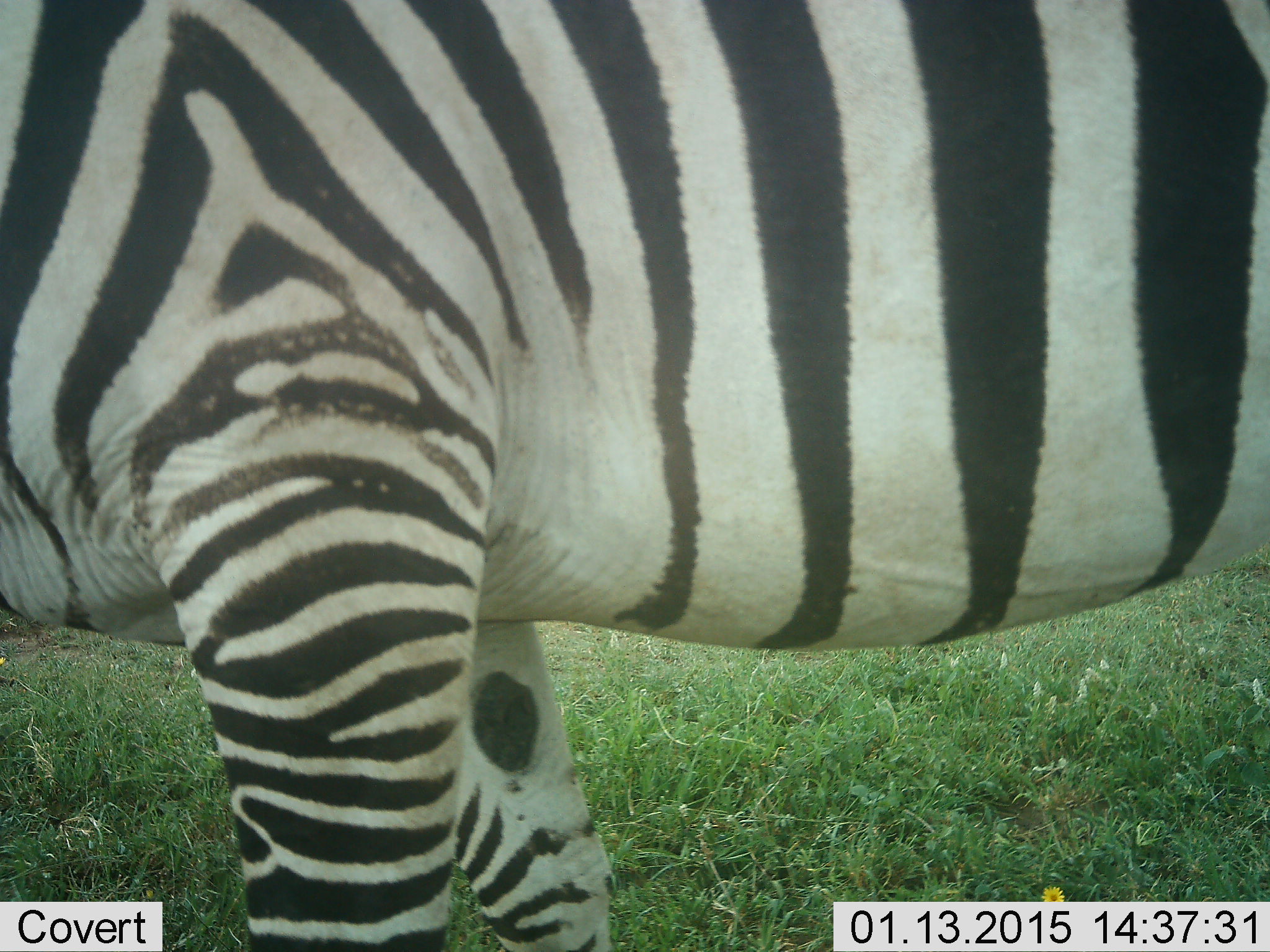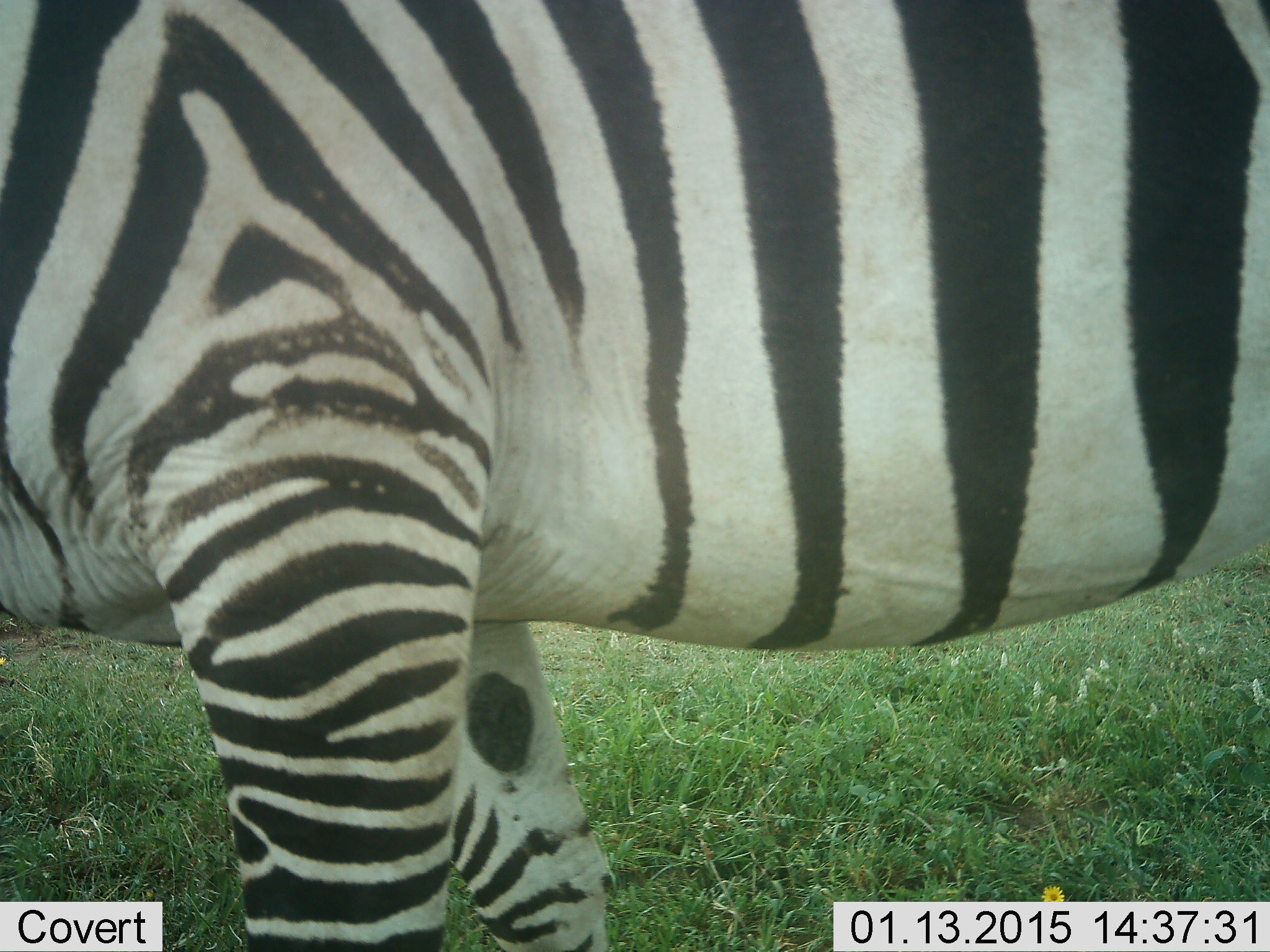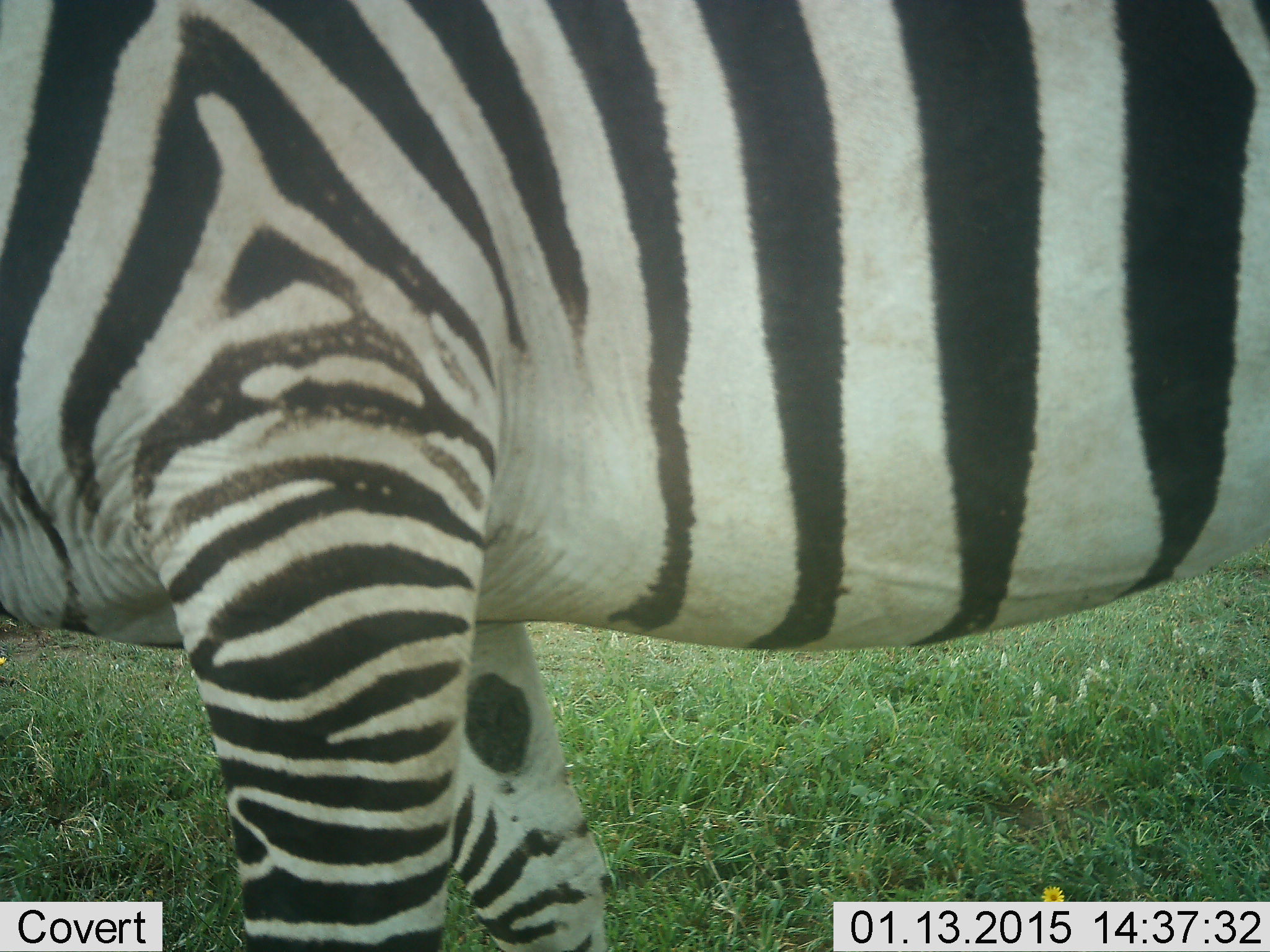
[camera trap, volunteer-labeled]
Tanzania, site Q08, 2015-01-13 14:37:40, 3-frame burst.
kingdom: Animalia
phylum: Chordata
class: Mammalia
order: Perissodactyla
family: Equidae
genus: Equus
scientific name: Equus quagga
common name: plains zebra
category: zebra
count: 1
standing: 90%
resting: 0%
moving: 10%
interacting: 0%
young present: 0%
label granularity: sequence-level